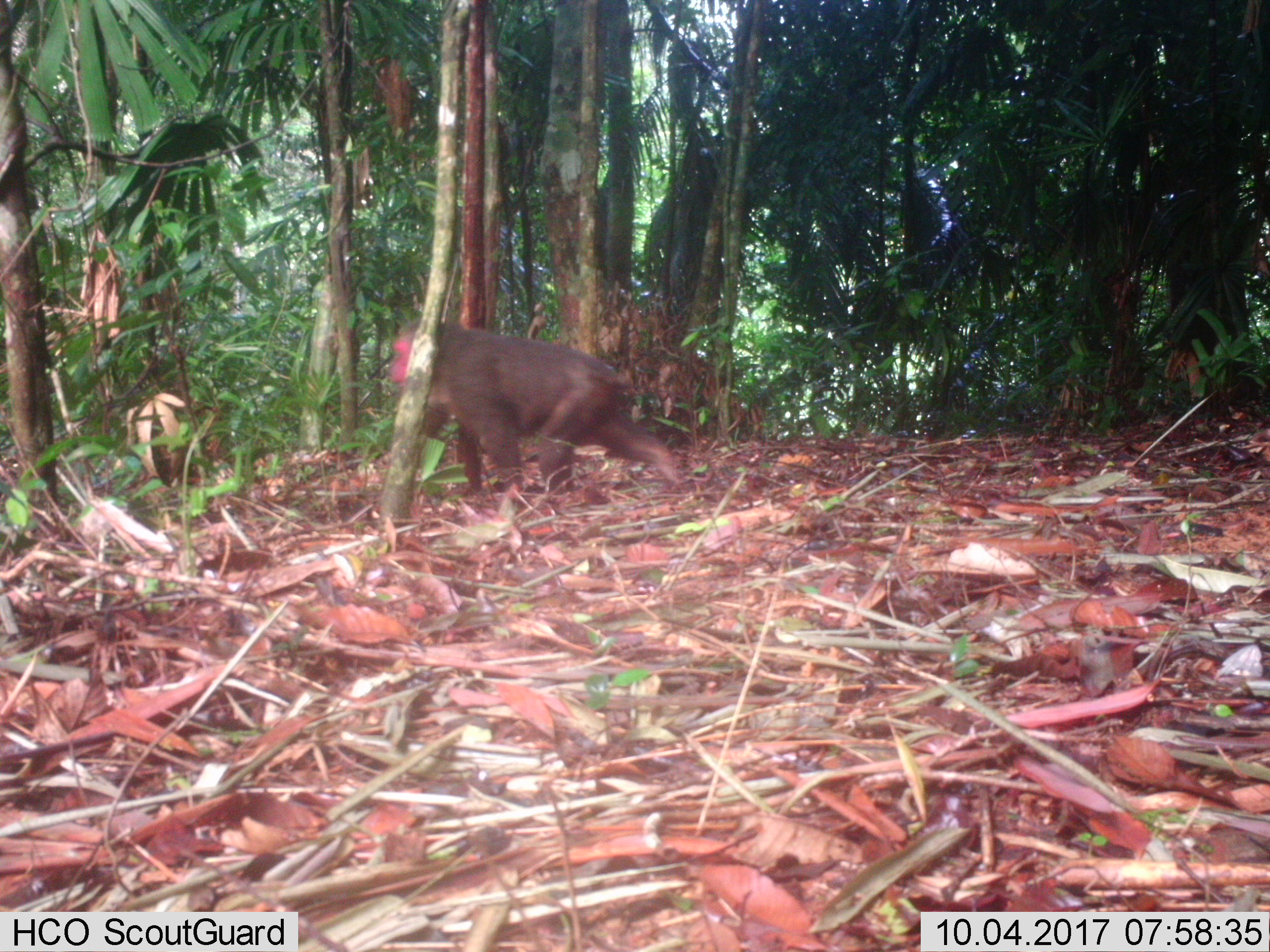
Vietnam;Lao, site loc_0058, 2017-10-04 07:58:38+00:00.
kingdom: Animalia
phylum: Chordata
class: Mammalia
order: Primates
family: Cercopithecidae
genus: Macaca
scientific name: Macaca arctoides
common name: stump-tailed macaque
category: stump tailed macaque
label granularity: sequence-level